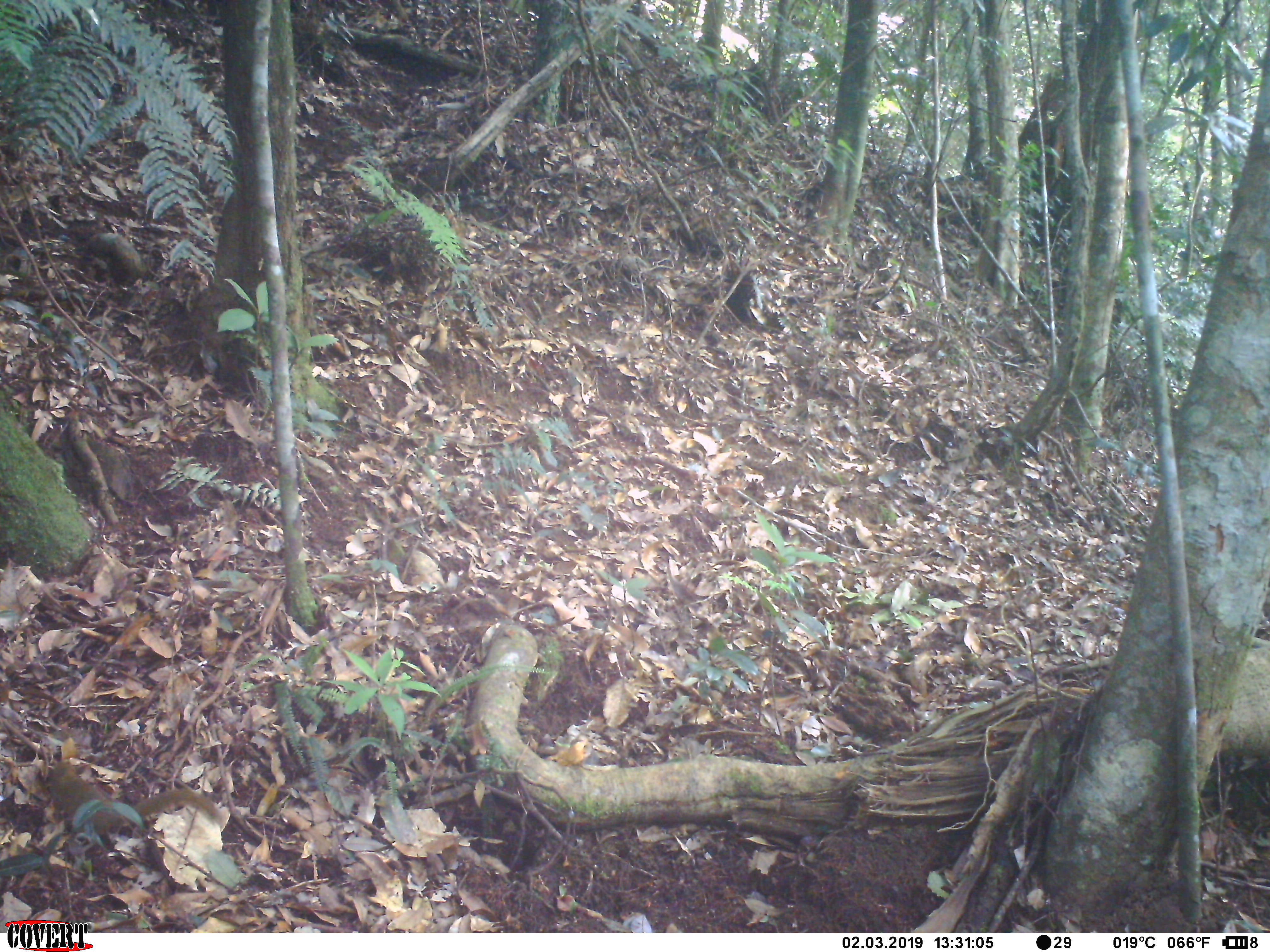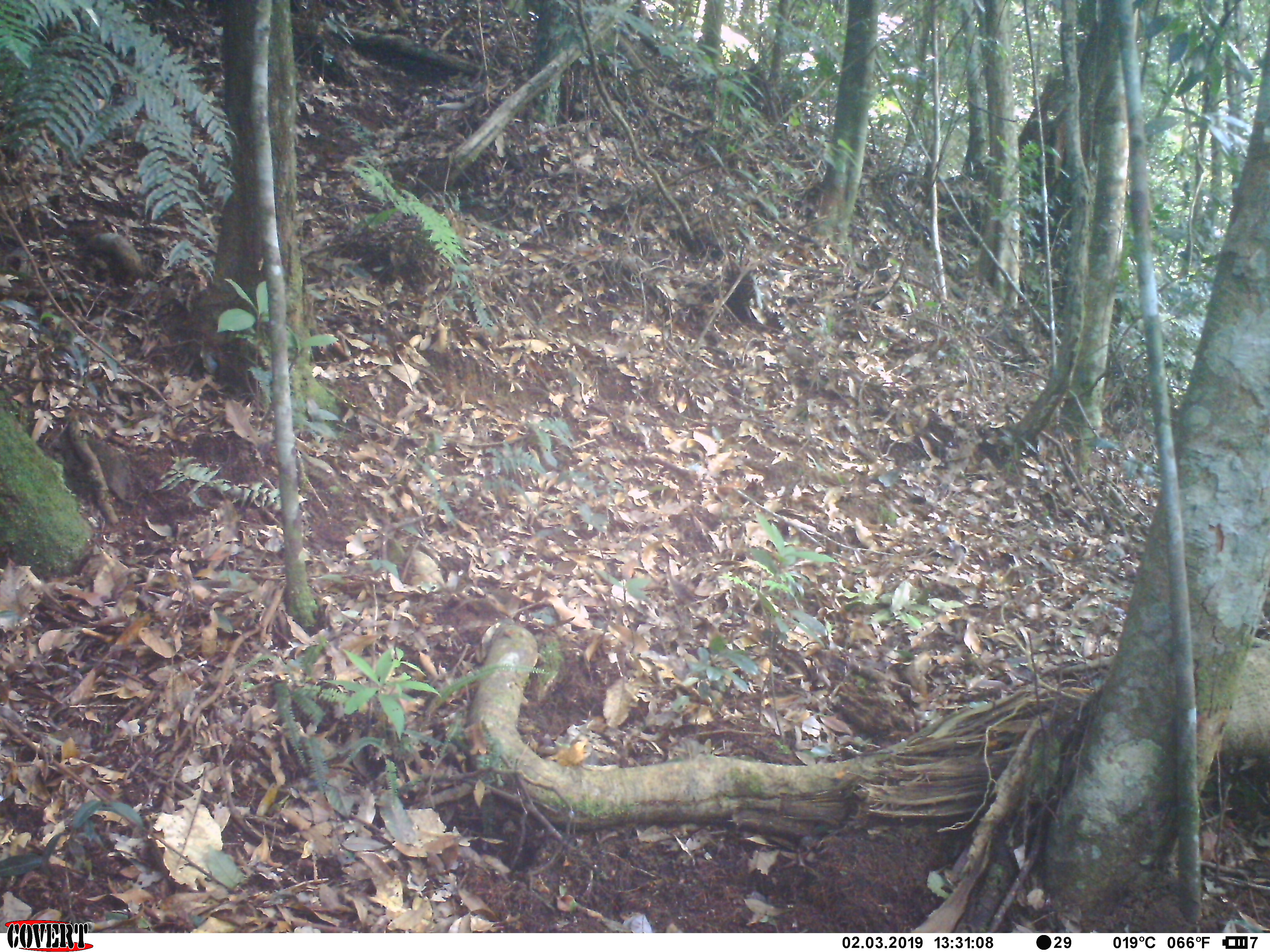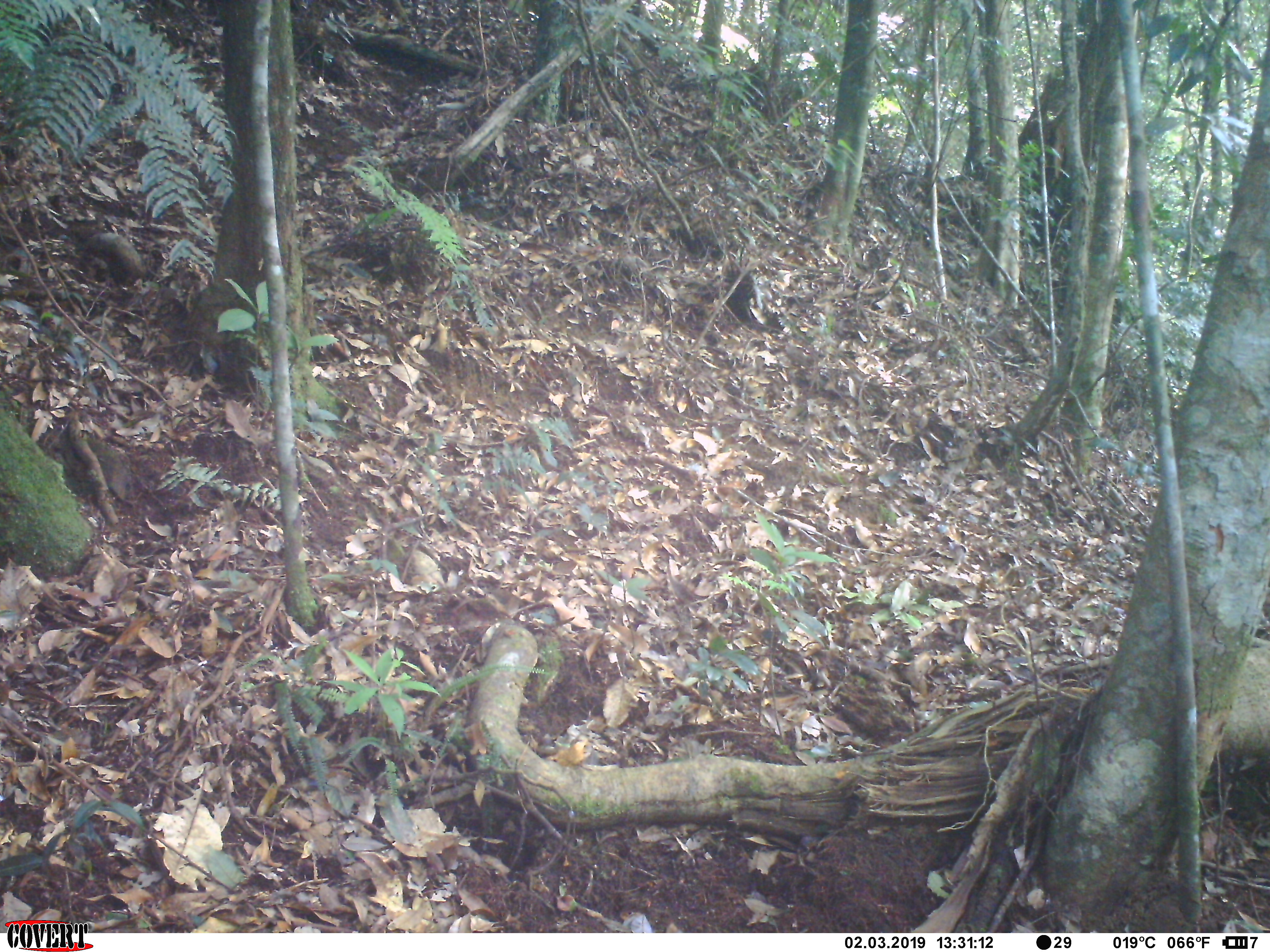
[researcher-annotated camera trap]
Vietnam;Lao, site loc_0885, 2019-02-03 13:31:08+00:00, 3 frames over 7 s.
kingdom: Animalia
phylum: Chordata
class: Mammalia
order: Scandentia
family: Tupaiidae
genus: Tupaia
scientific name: Tupaia belangeri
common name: northern treeshrew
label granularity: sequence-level